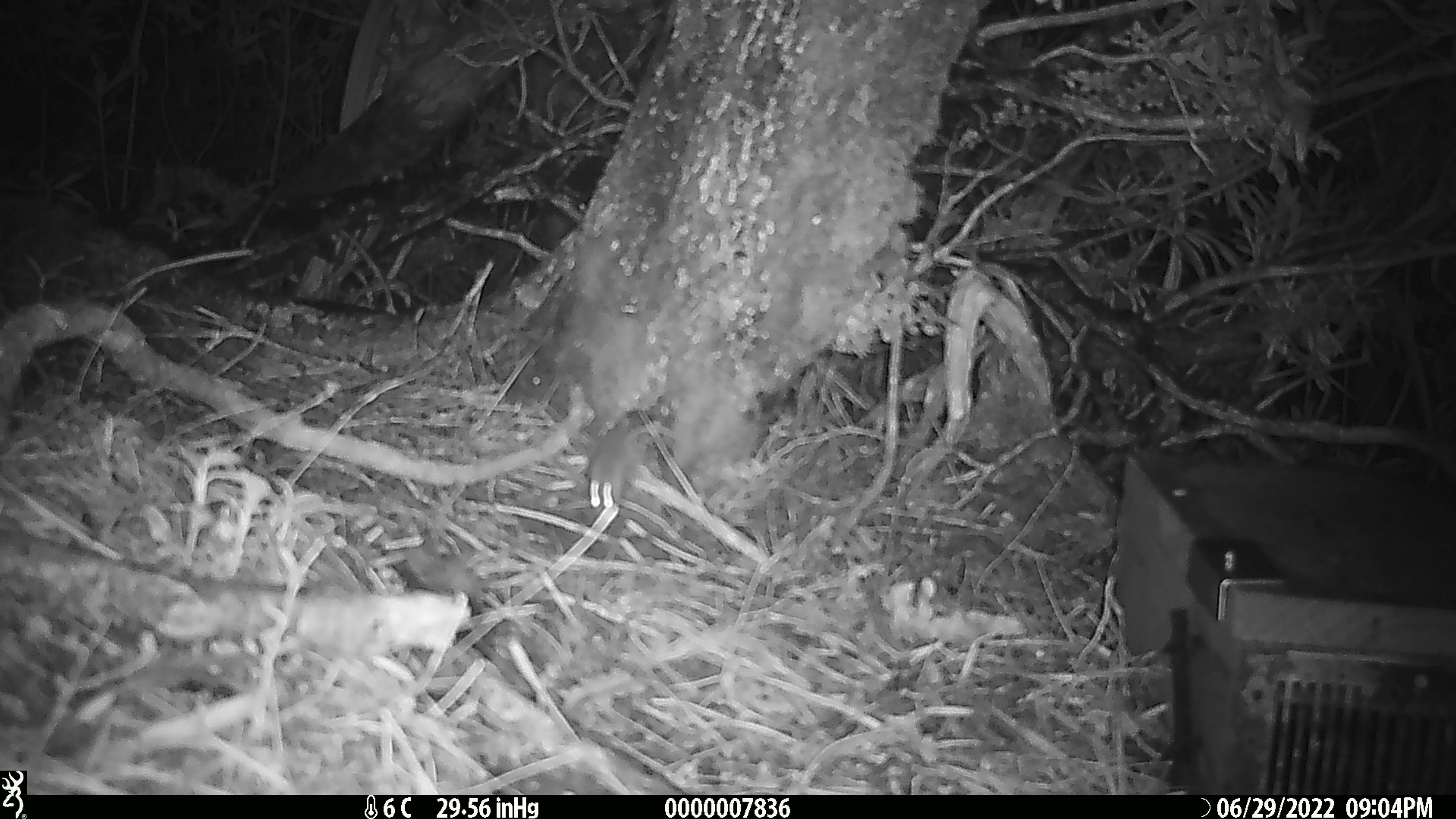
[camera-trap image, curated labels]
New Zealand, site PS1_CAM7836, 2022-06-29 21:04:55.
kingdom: Animalia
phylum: Chordata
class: Mammalia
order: Rodentia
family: Muridae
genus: Mus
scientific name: Mus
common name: mouse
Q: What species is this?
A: Mouse (Mus).